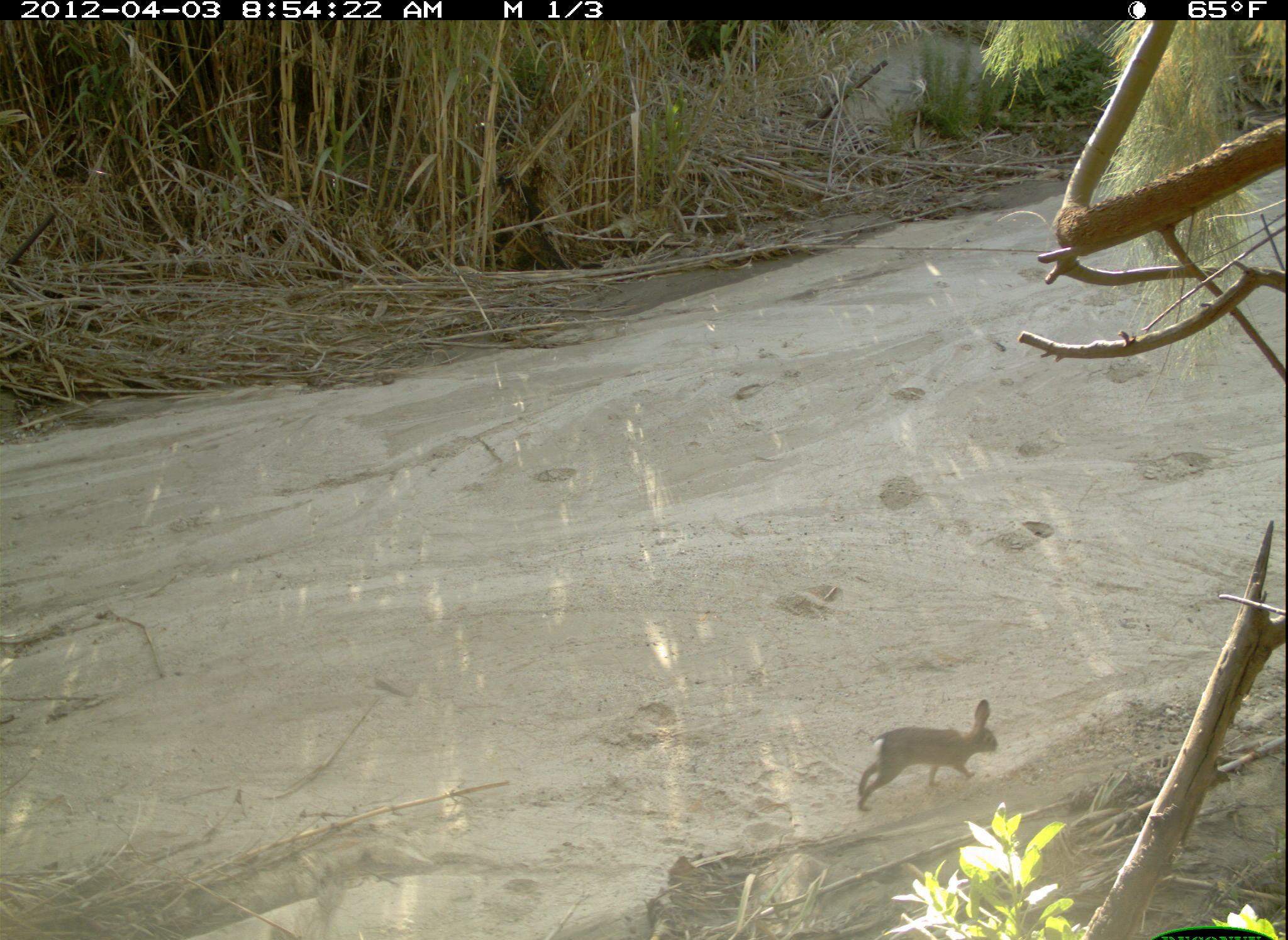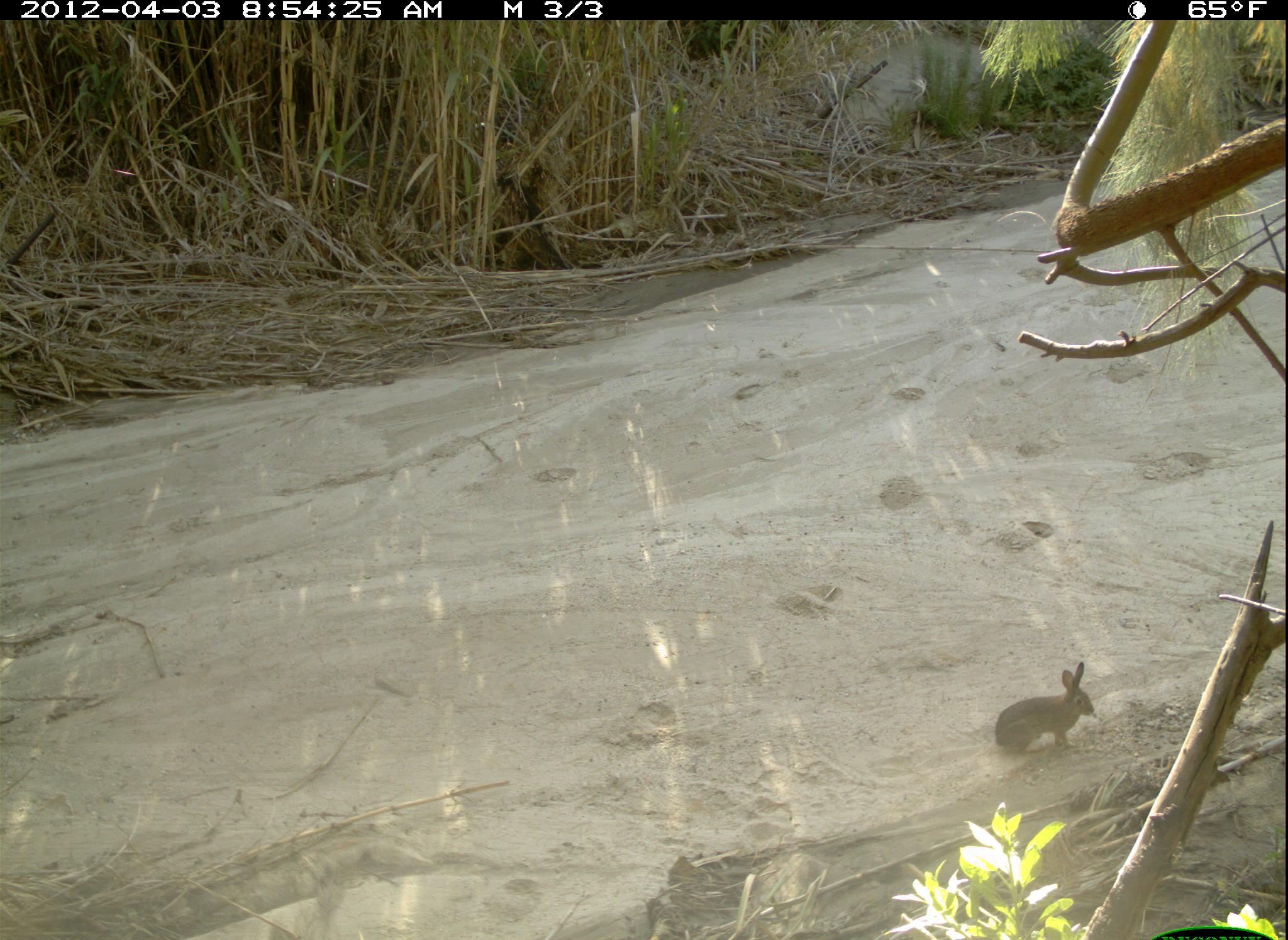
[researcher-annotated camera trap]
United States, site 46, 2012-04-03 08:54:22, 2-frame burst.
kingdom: Animalia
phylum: Chordata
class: Mammalia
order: Lagomorpha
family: Leporidae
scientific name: Leporidae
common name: rabbits and hares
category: rabbit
Rabbit (rabbits and hares) (Leporidae).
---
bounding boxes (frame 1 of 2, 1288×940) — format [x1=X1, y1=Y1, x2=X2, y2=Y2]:
rabbit: [x1=845, y1=691, x2=1005, y2=823]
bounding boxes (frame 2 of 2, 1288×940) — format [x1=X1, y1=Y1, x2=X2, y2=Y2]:
rabbit: [x1=998, y1=649, x2=1100, y2=772]